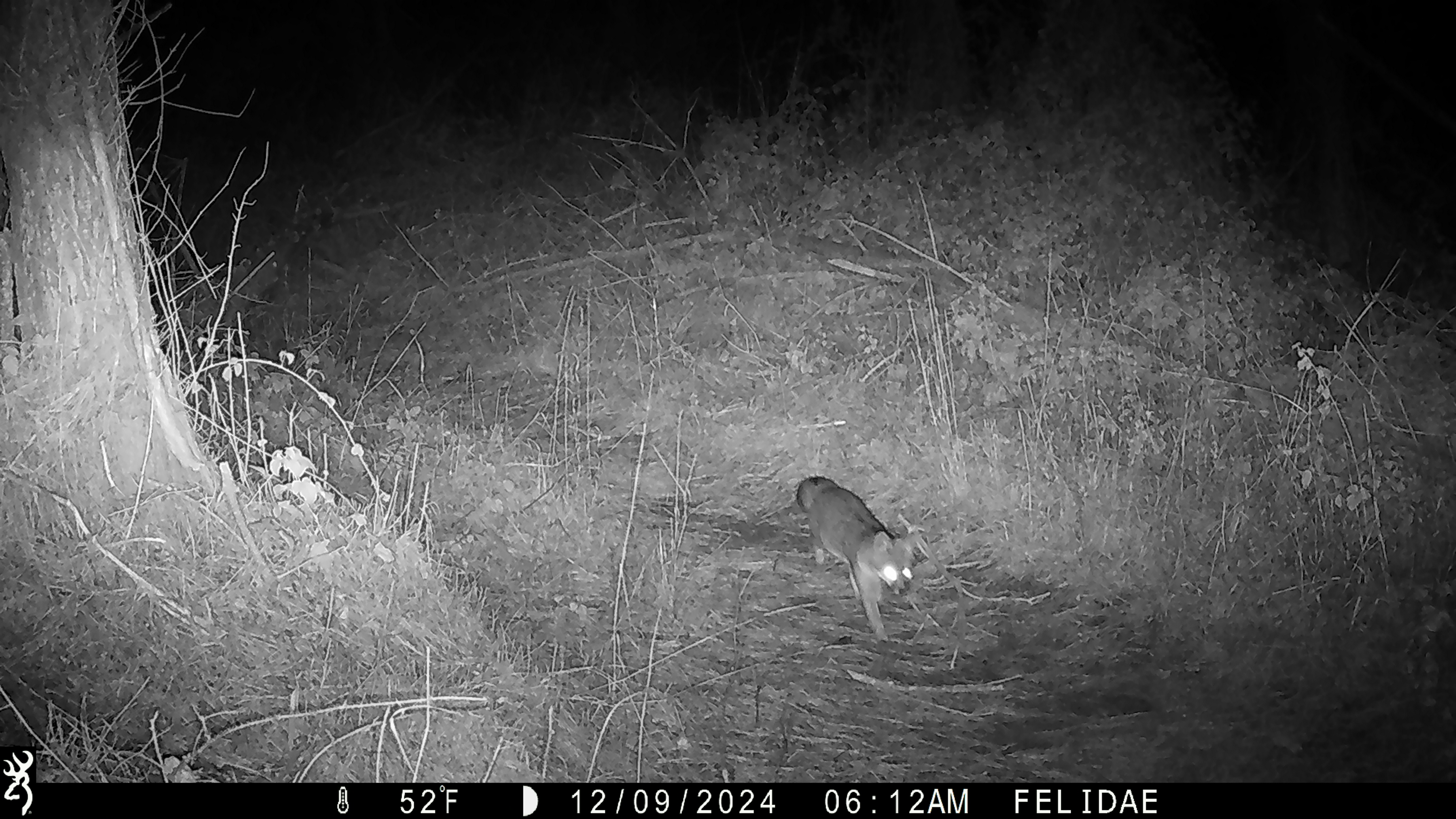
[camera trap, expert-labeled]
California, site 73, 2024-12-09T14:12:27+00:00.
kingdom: Animalia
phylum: Chordata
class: Mammalia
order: Carnivora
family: Canidae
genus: Urocyon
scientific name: Urocyon cinereoargenteus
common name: gray fox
Gray fox (Urocyon cinereoargenteus).